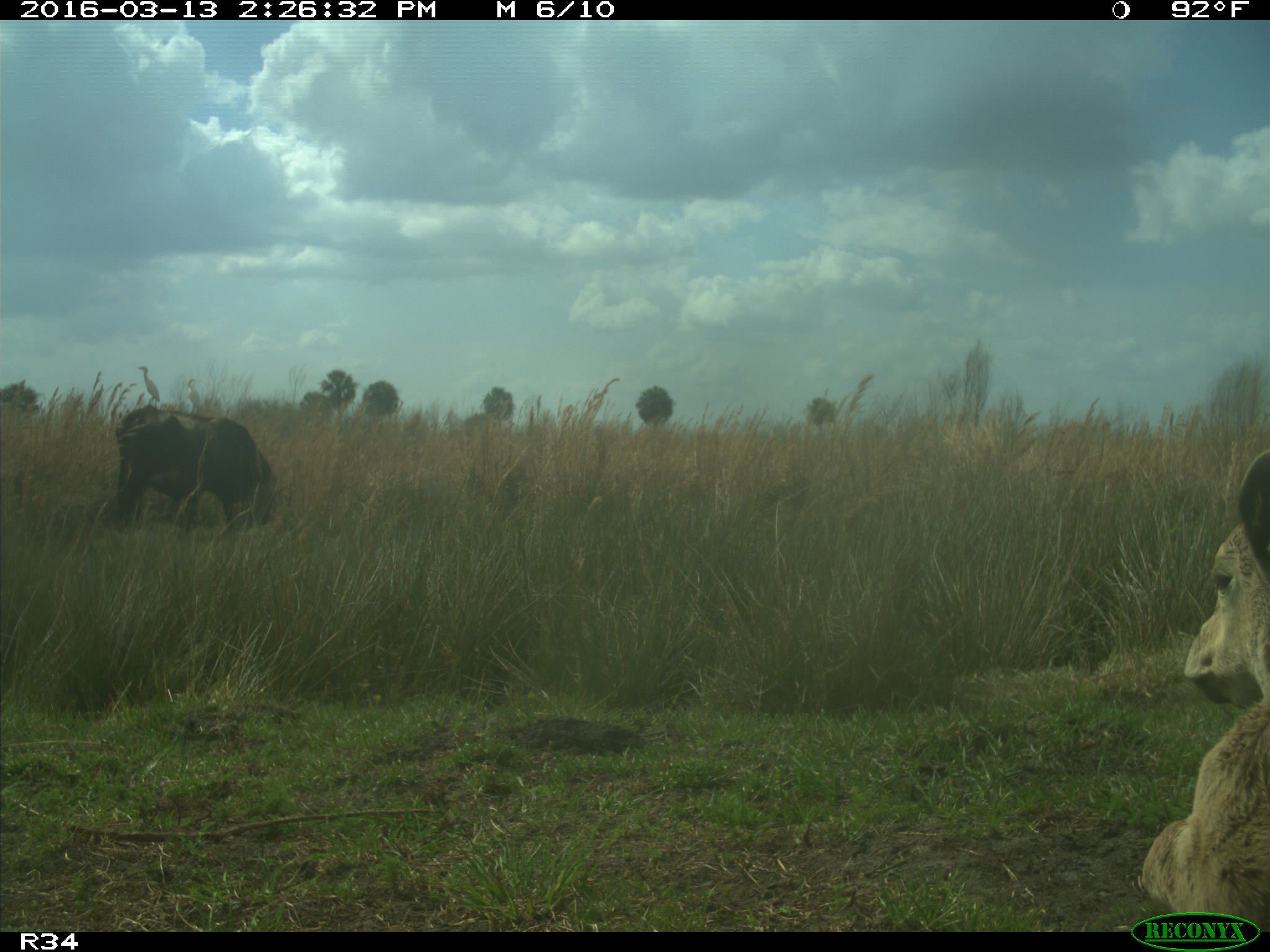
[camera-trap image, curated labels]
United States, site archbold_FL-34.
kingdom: Animalia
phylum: Chordata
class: Mammalia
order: Artiodactyla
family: Bovidae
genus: Bos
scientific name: Bos taurus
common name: domestic cow